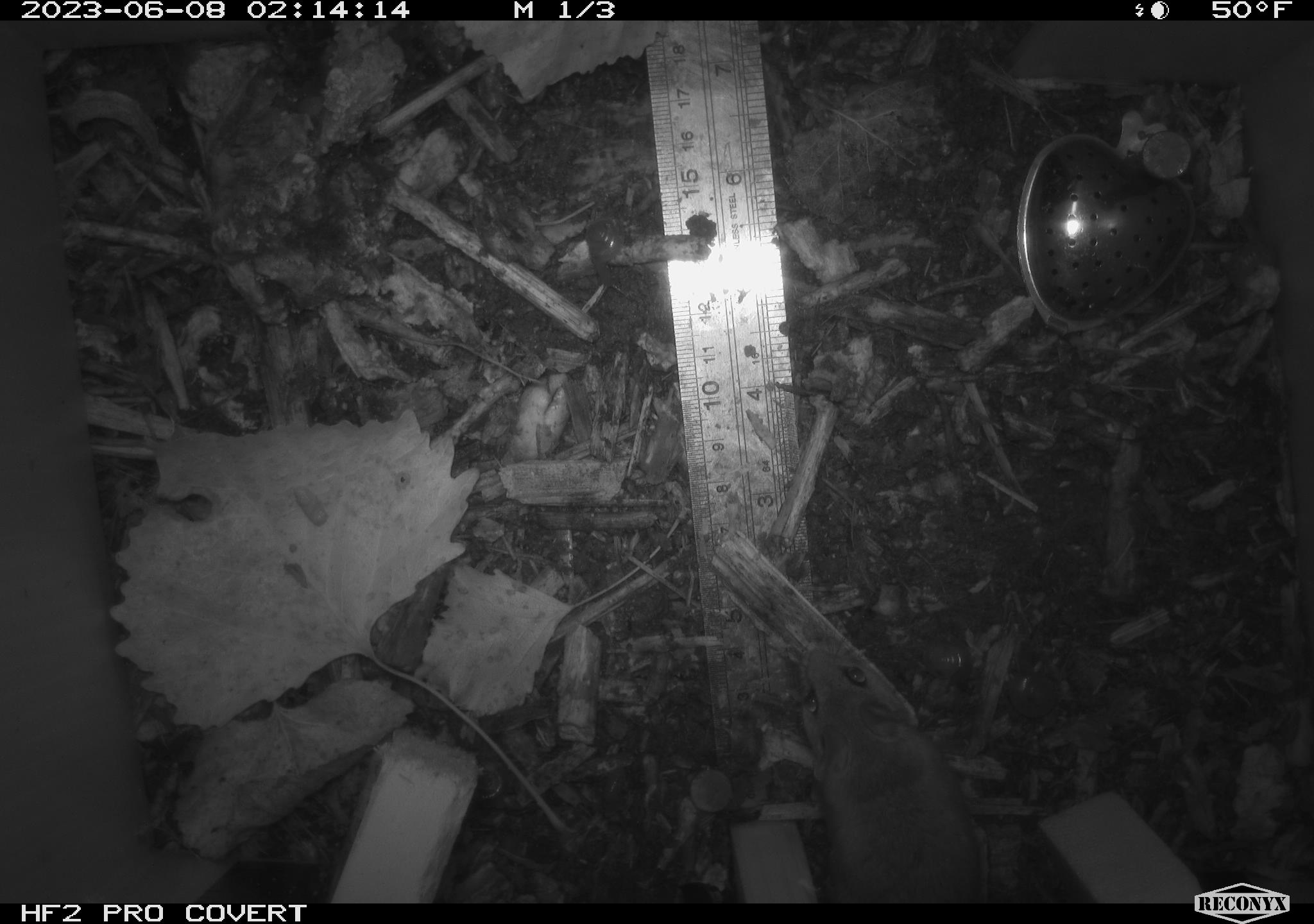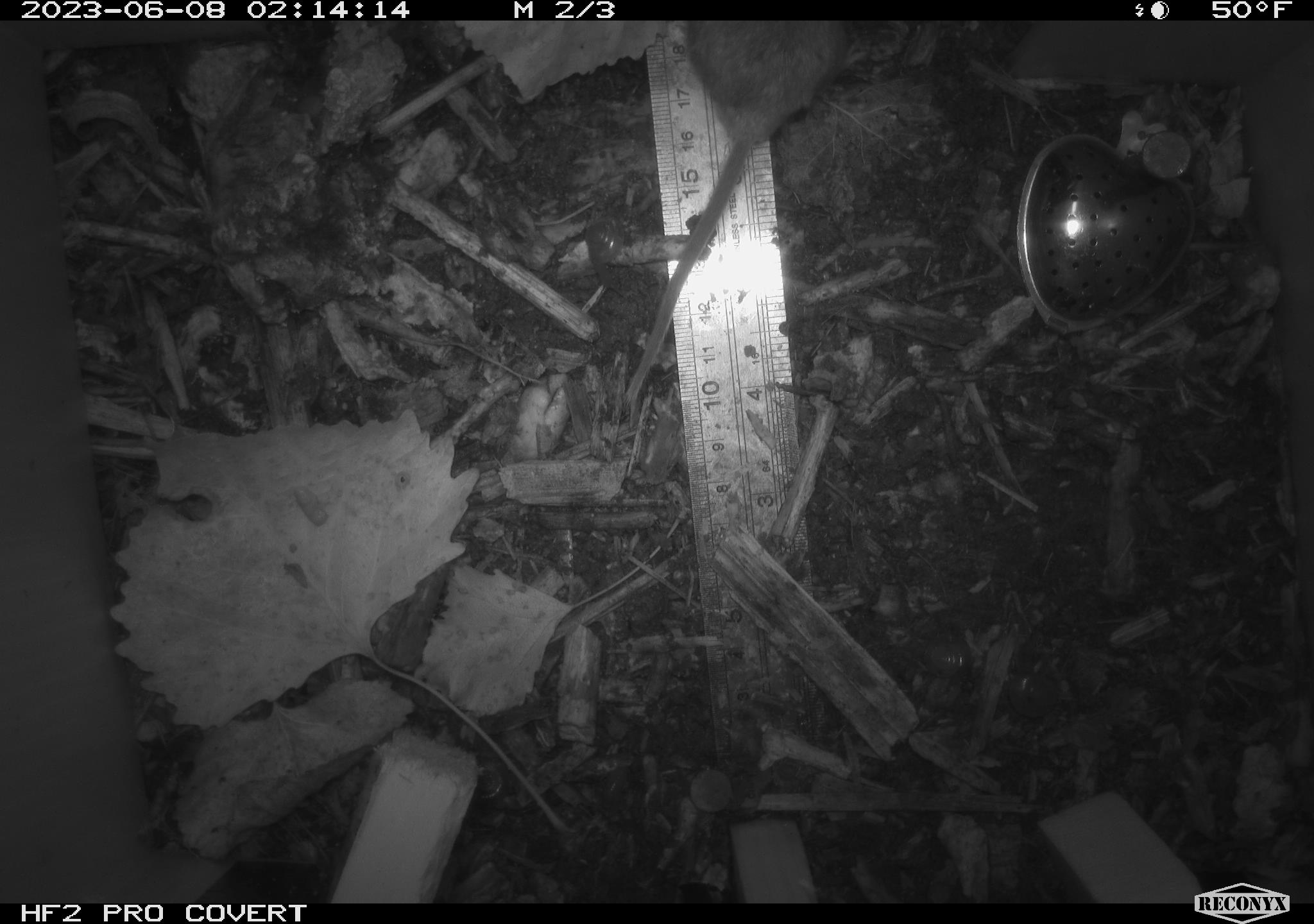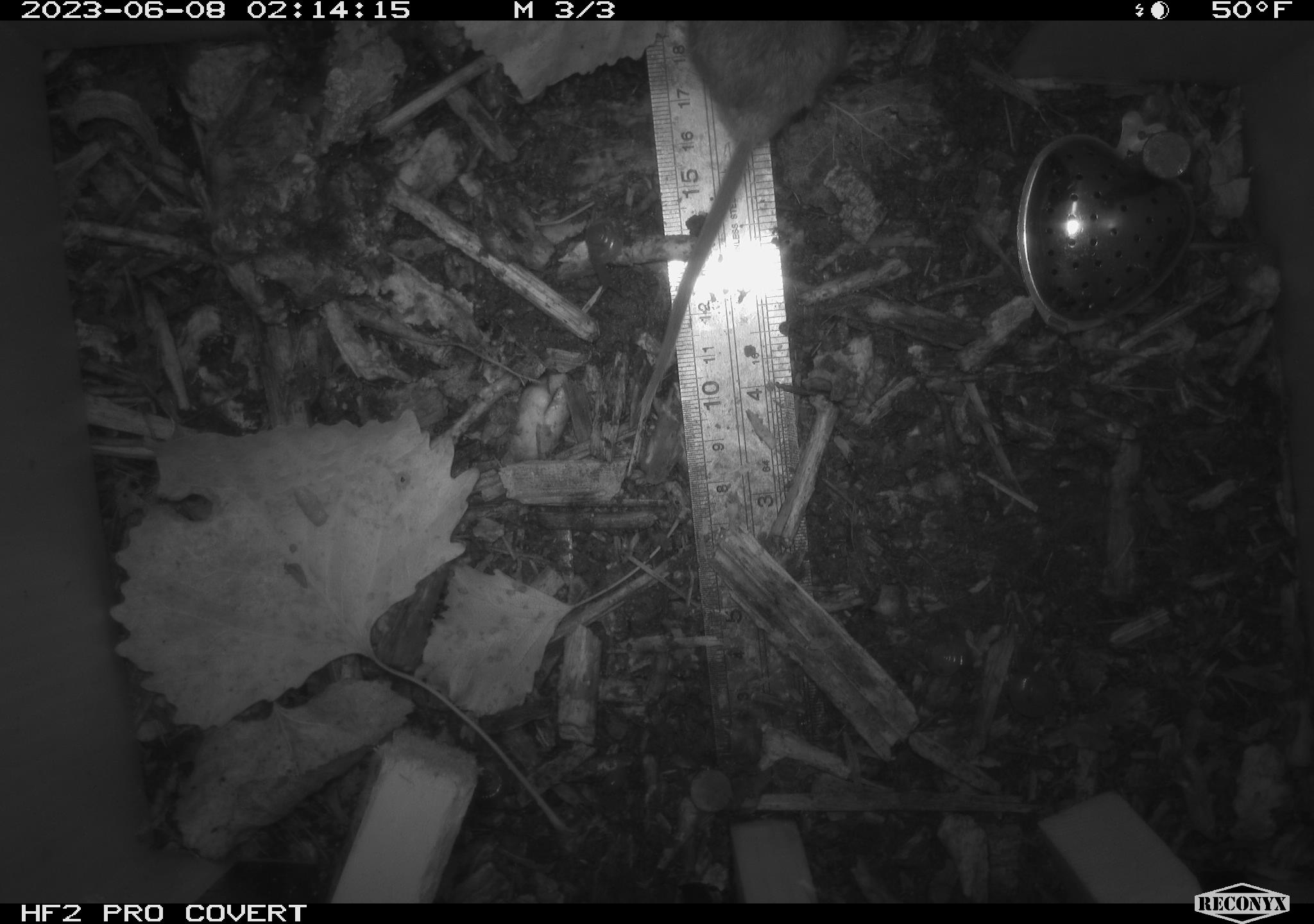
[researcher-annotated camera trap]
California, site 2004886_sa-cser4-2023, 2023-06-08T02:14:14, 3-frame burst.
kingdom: Animalia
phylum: Chordata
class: Mammalia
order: Rodentia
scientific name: Rodentia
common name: mouse species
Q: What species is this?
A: Mouse species (Rodentia).